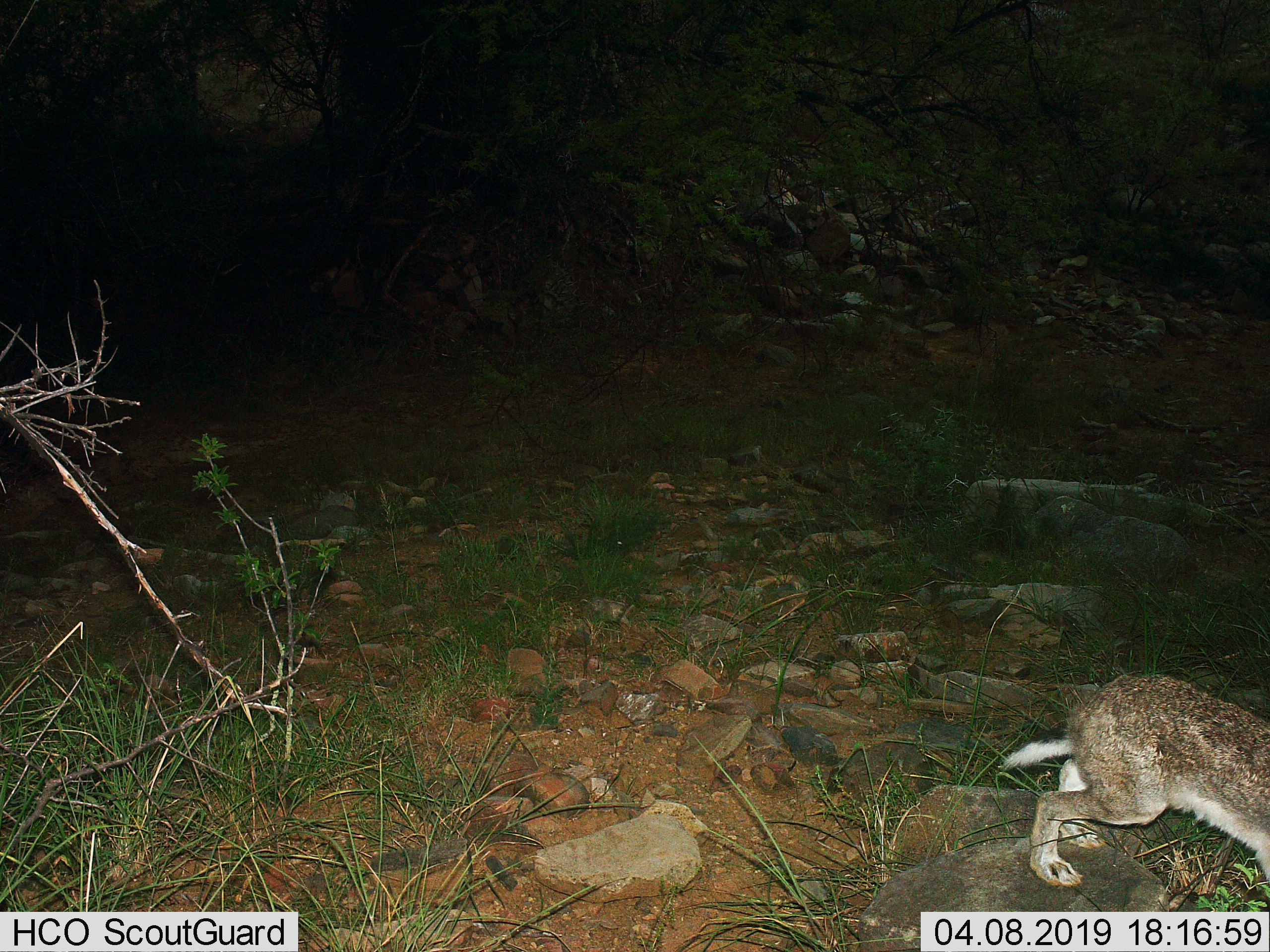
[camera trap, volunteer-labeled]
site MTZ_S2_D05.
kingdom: Animalia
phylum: Chordata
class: Mammalia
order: Lagomorpha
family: Leporidae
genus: Lepus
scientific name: Lepus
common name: hare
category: hareunknown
Hareunknown (hare) (Lepus), count 1. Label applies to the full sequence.